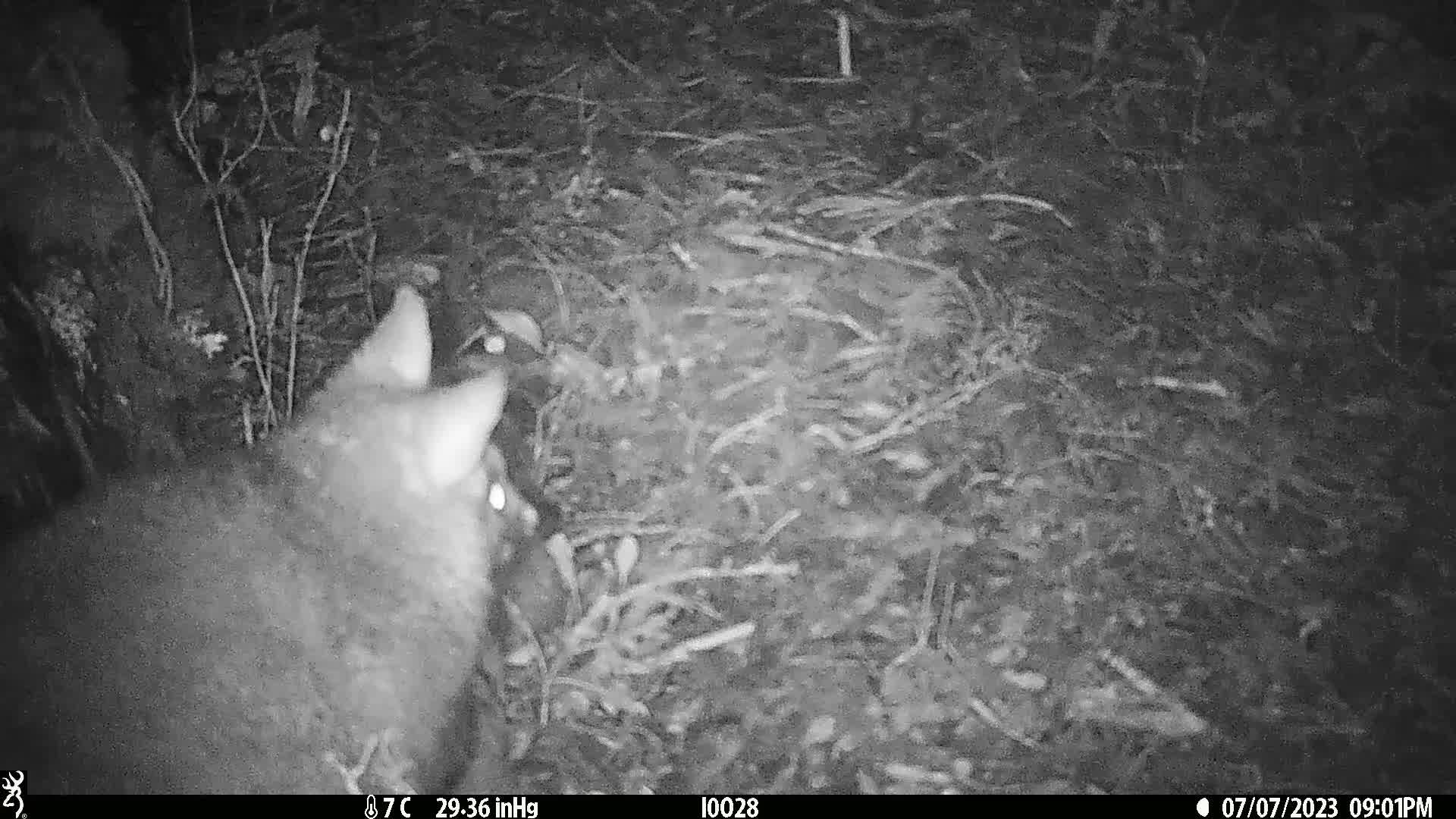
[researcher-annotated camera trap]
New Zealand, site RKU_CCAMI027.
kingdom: Animalia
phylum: Chordata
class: Mammalia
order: Diprotodontia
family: Phalangeridae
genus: Trichosurus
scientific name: Trichosurus vulpecula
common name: common brushtail possum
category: possum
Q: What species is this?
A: Possum (common brushtail possum) (Trichosurus vulpecula).